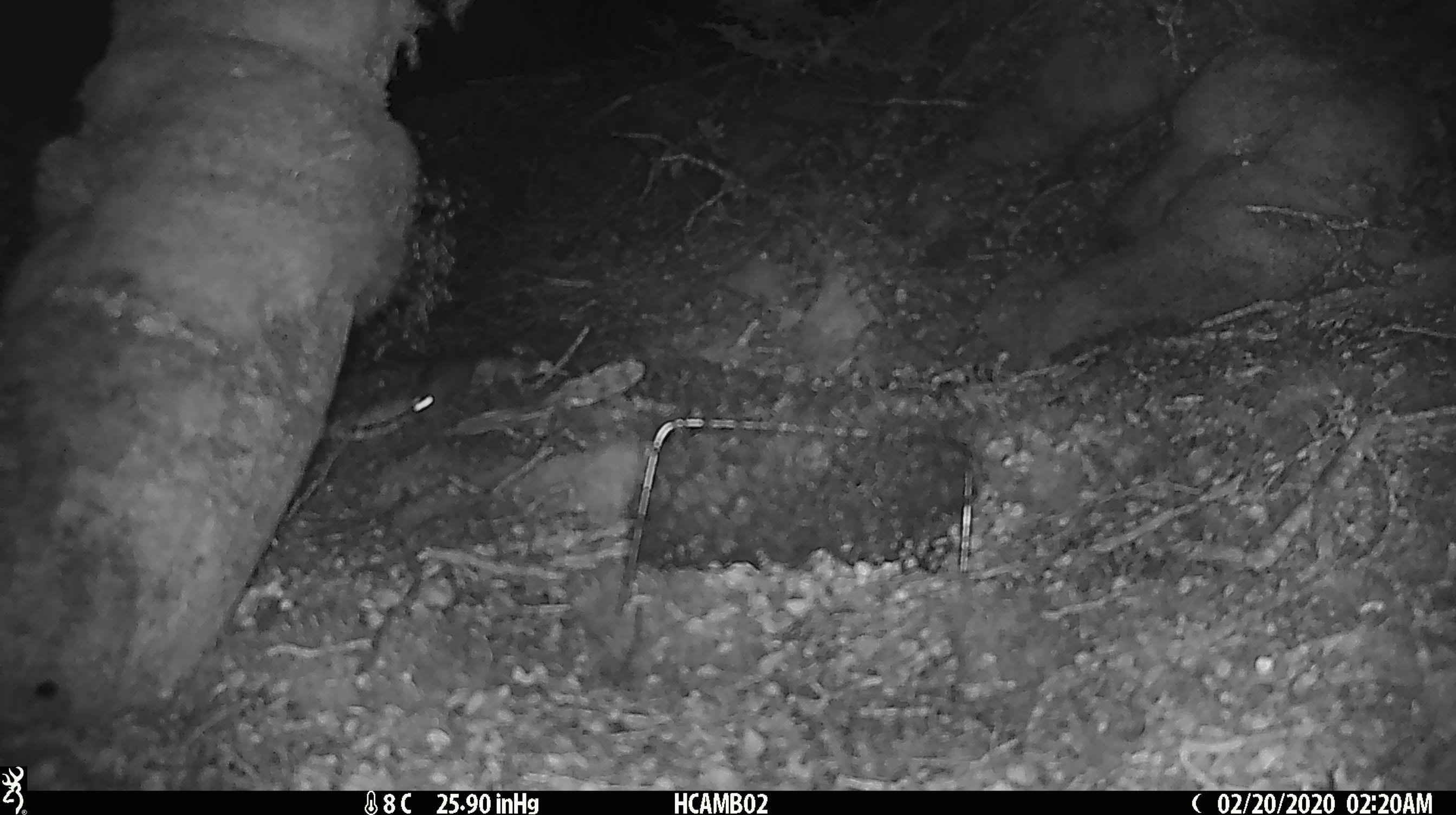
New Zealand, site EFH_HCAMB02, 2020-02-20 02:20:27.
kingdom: Animalia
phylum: Chordata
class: Mammalia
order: Rodentia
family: Muridae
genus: Mus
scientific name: Mus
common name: mouse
Mouse (Mus).